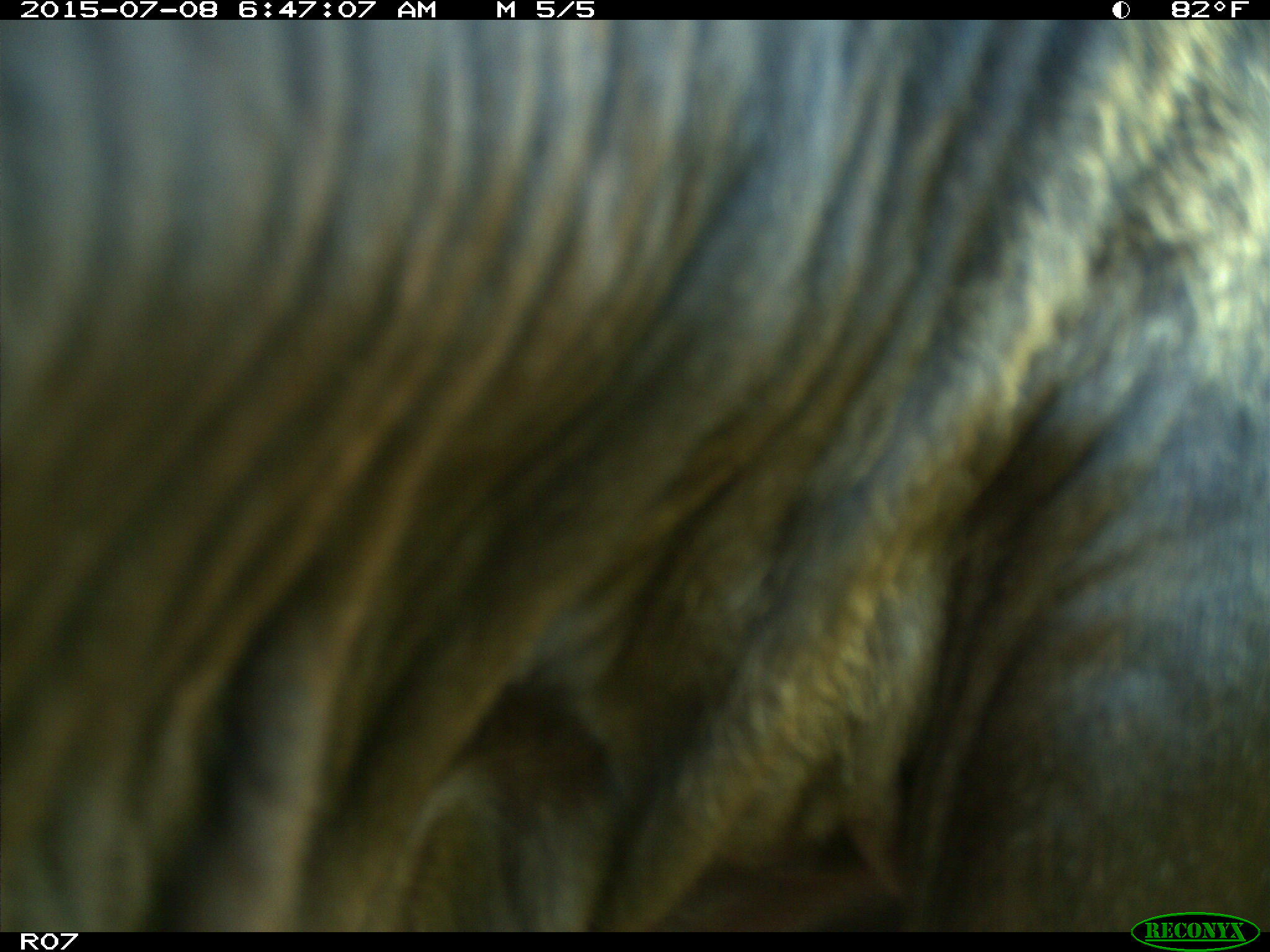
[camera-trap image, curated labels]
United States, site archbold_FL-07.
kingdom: Animalia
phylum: Chordata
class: Mammalia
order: Artiodactyla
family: Bovidae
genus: Bos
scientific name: Bos taurus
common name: domestic cow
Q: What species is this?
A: Bos taurus (domestic cow).